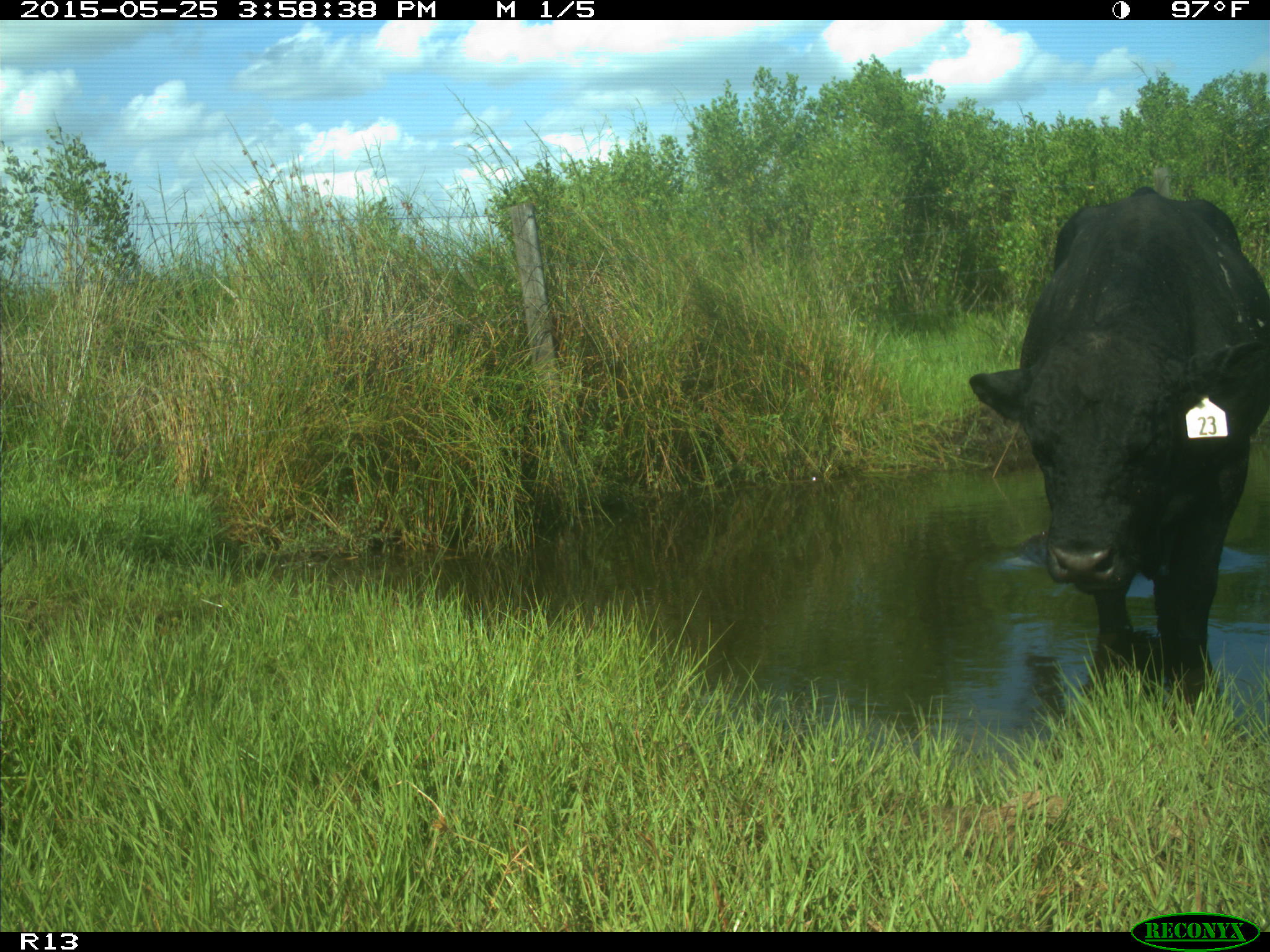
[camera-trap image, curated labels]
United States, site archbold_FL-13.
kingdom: Animalia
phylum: Chordata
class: Mammalia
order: Artiodactyla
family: Bovidae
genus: Bos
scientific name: Bos taurus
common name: domestic cow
Bos taurus (domestic cow).